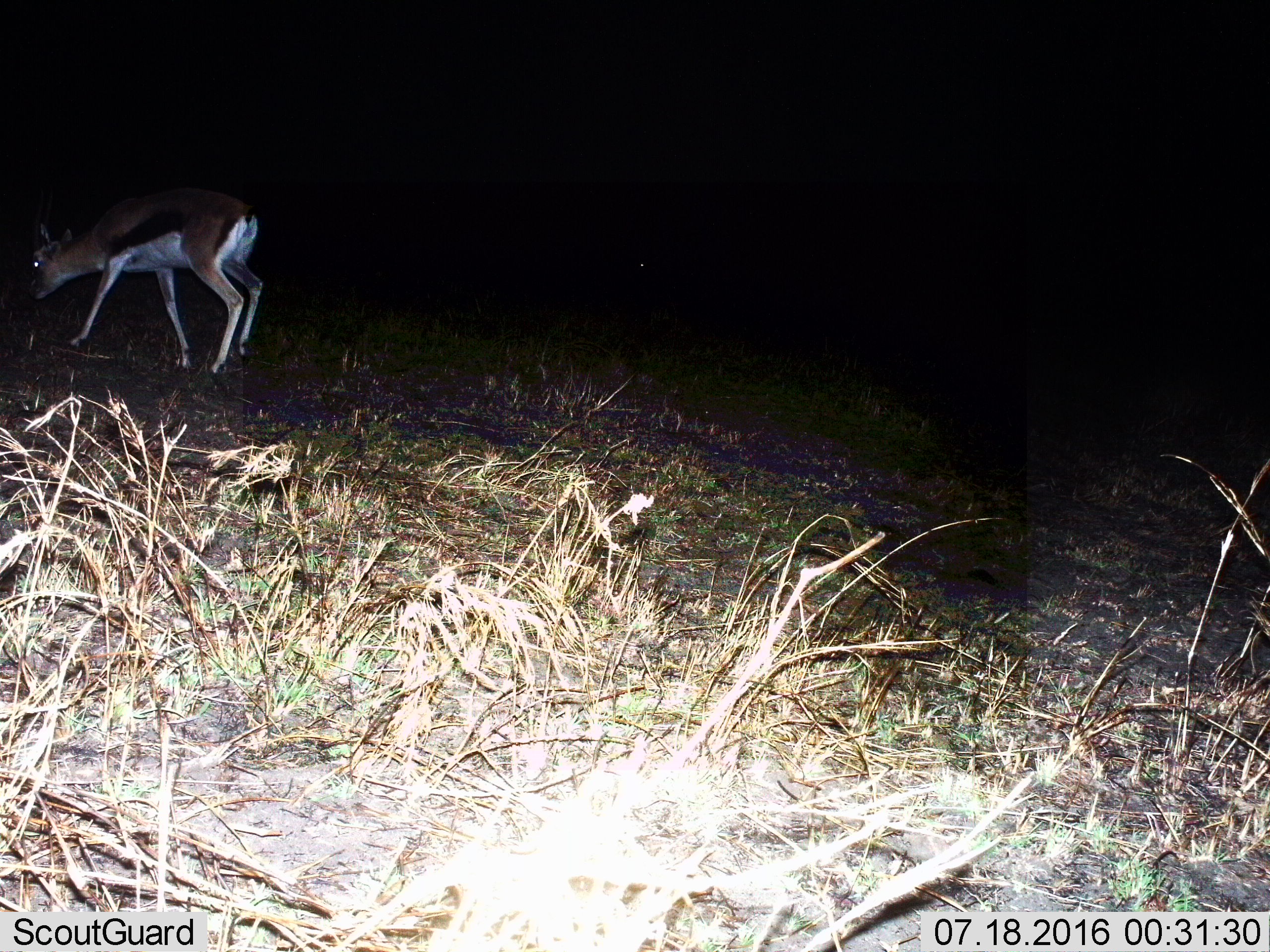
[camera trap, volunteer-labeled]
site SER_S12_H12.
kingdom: Animalia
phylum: Chordata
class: Mammalia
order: Artiodactyla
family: Bovidae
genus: Eudorcas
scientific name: Eudorcas thomsonii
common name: thomson's gazelle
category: gazellethomsons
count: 1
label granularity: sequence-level